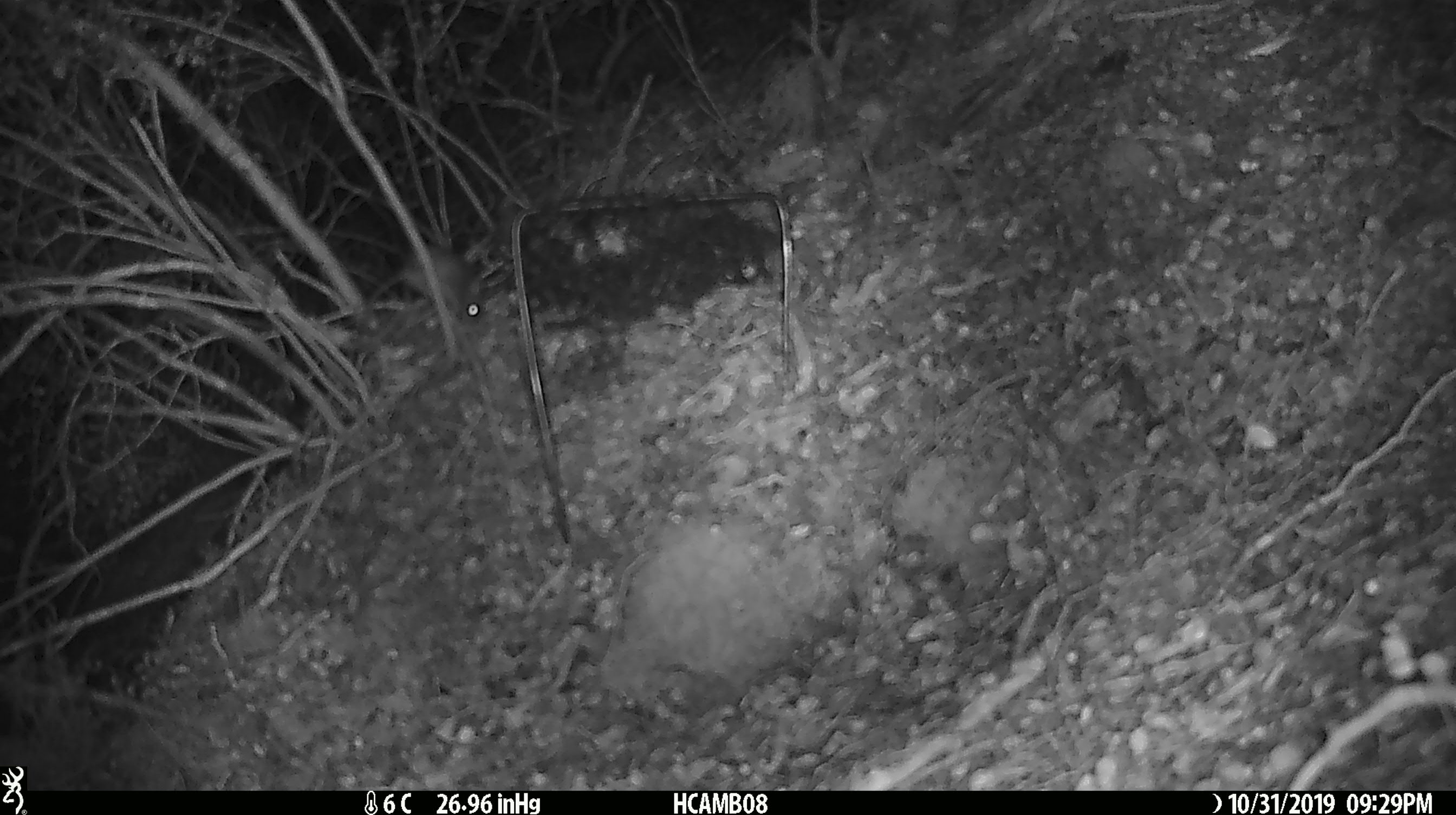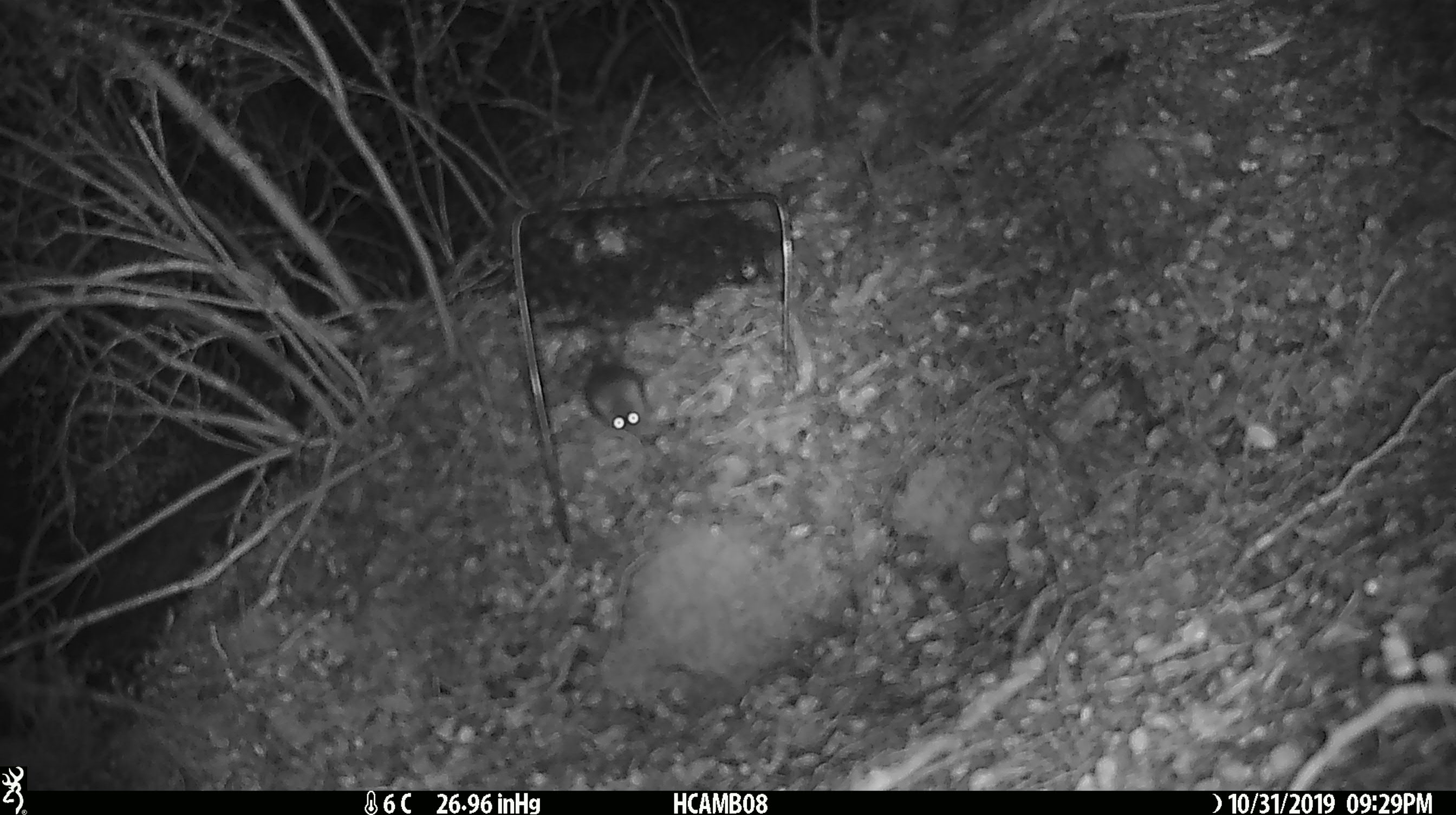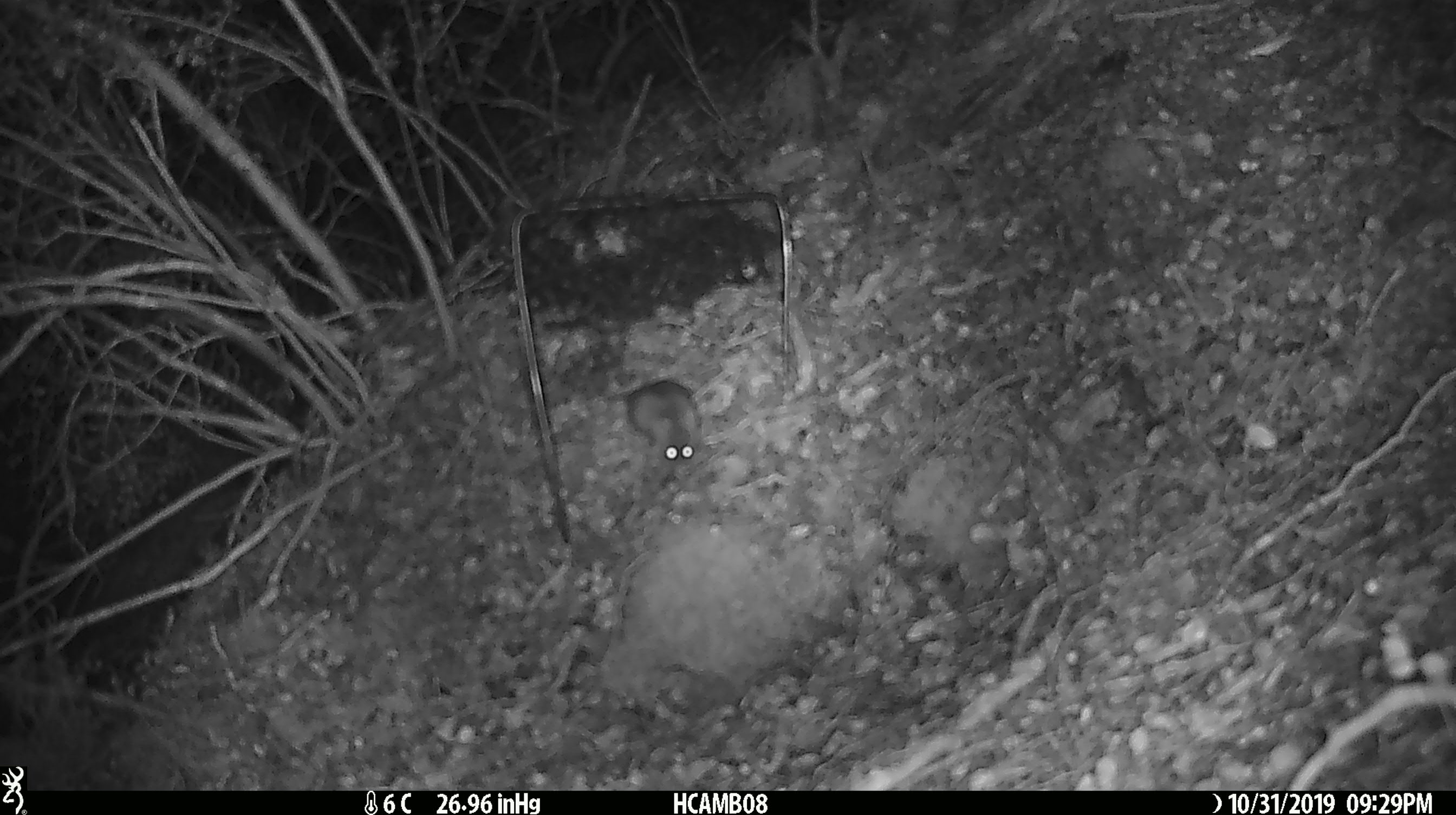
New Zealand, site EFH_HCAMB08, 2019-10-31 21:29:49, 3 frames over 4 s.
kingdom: Animalia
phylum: Chordata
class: Mammalia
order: Rodentia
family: Muridae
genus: Mus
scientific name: Mus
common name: mouse